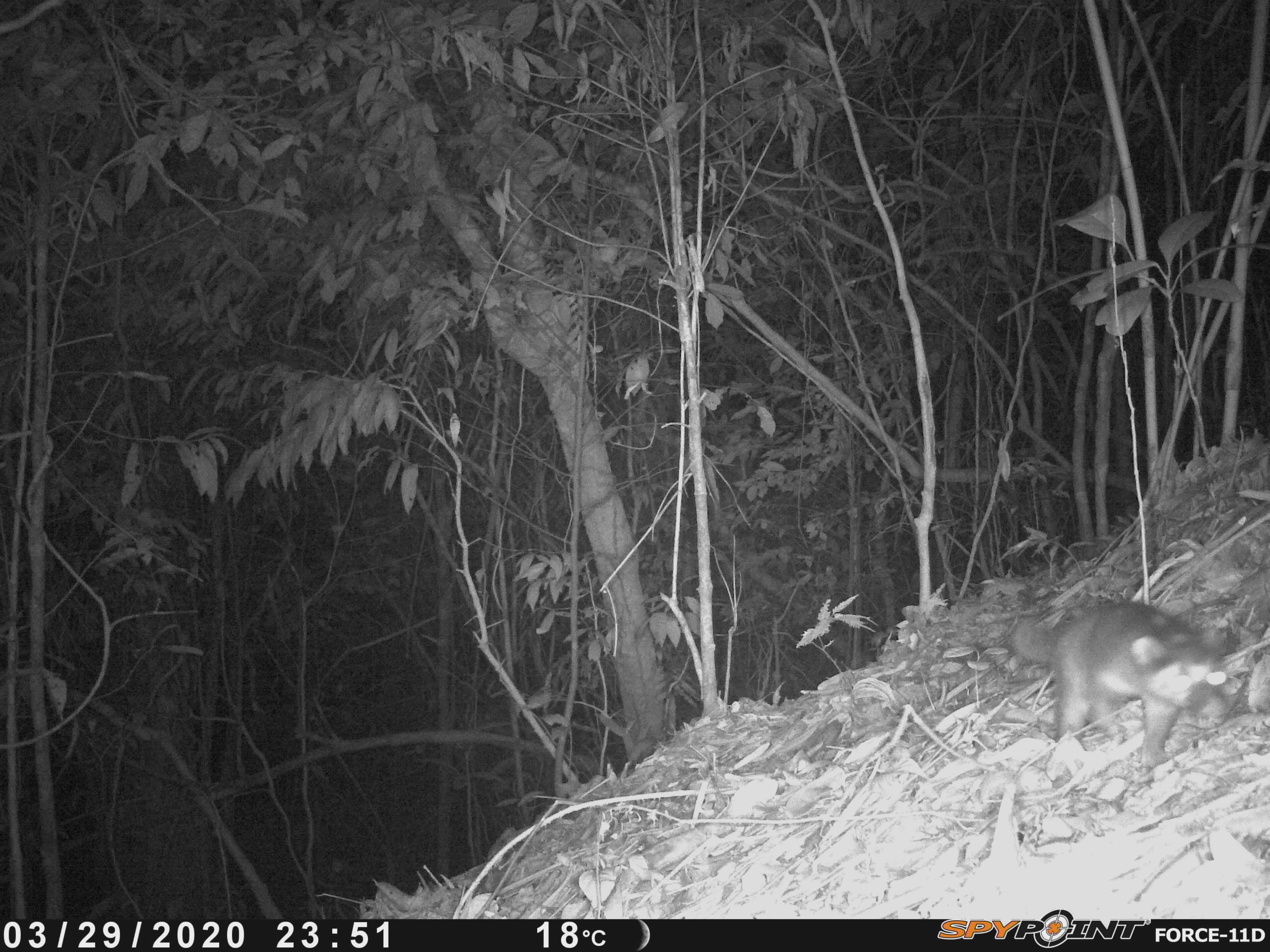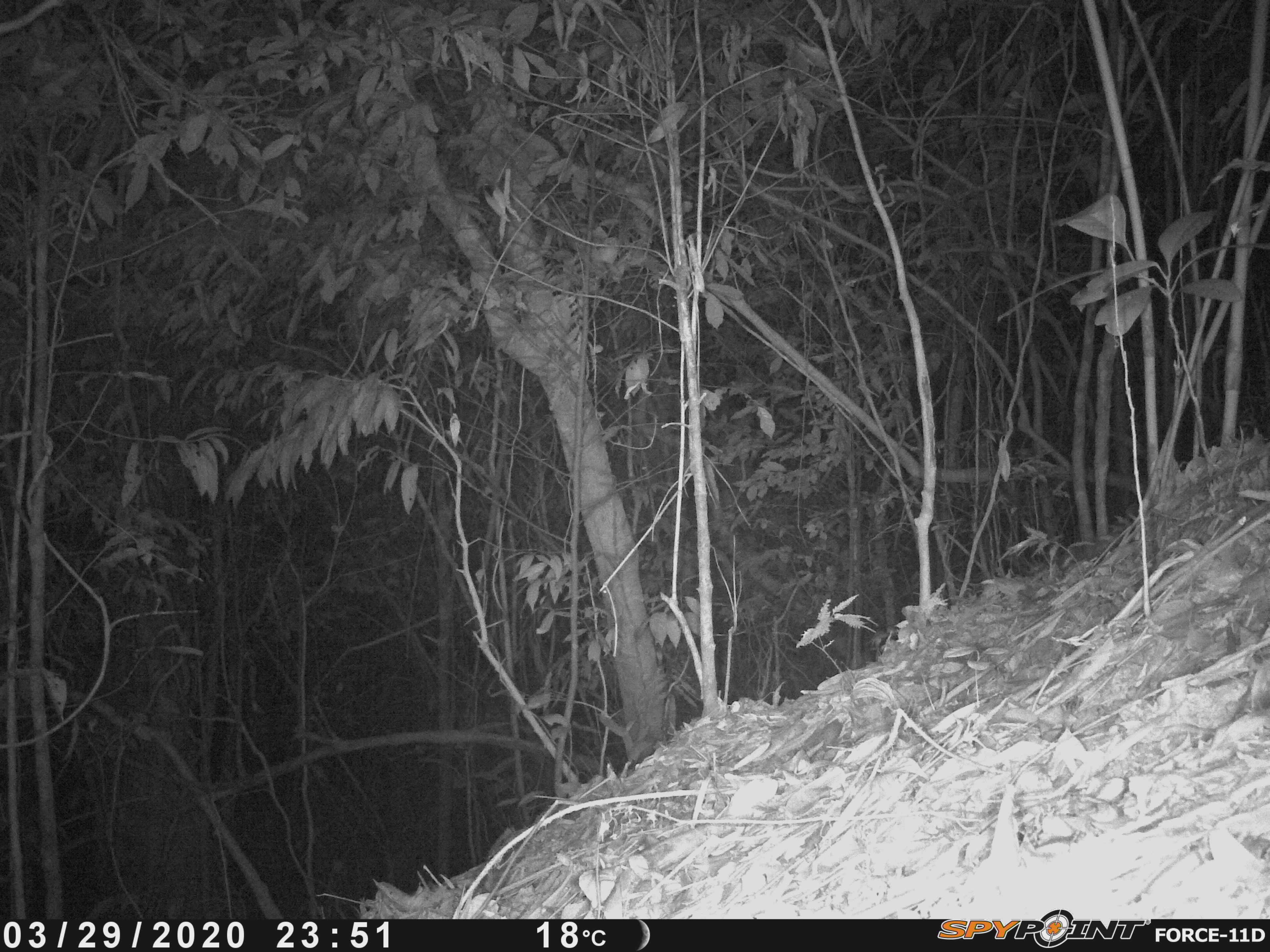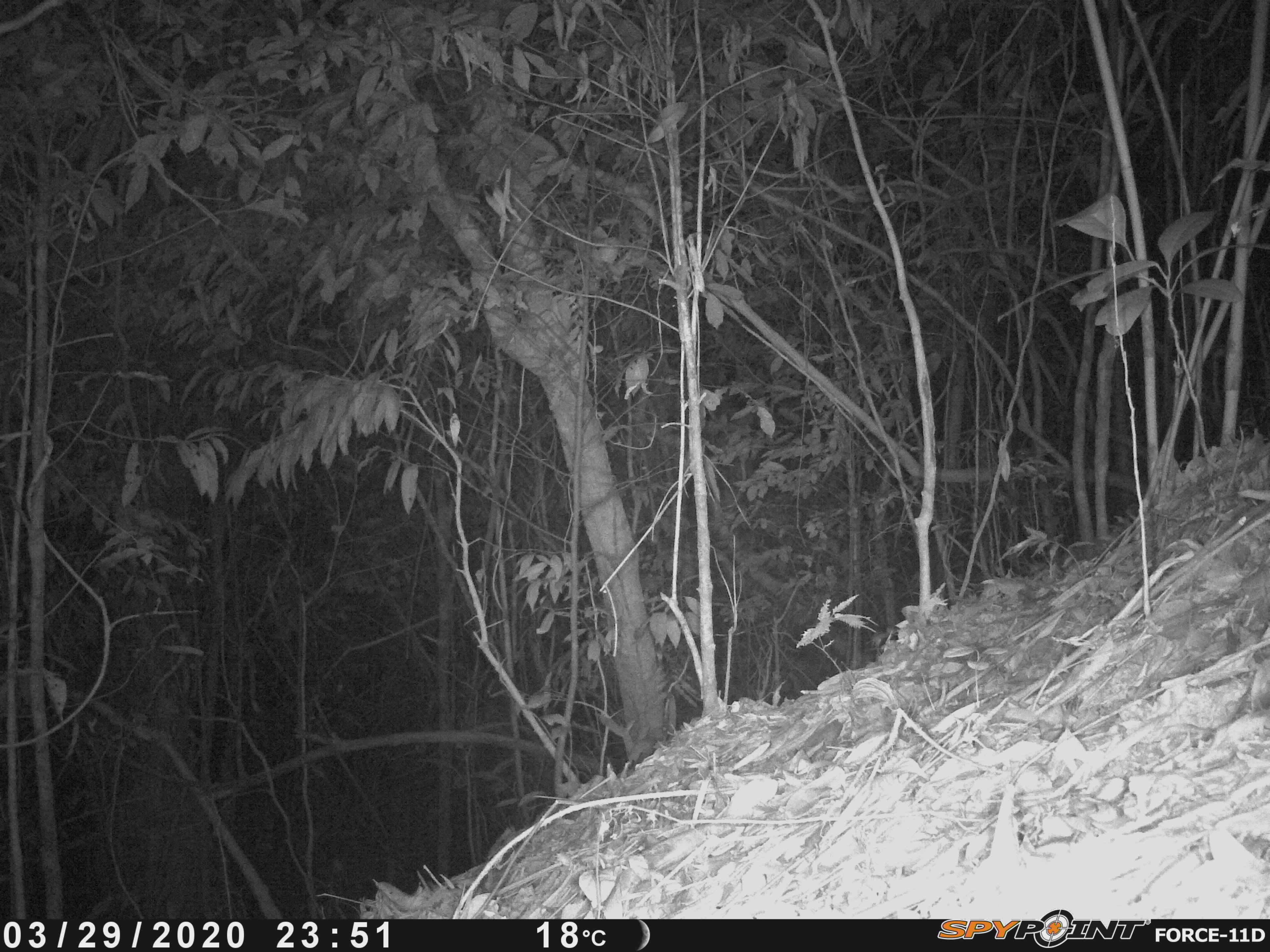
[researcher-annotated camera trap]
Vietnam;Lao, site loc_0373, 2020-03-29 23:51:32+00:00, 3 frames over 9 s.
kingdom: Animalia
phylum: Chordata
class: Mammalia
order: Carnivora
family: Mustelidae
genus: Melogale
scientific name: Melogale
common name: ferret badger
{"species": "ferret badger (Melogale)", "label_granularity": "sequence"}